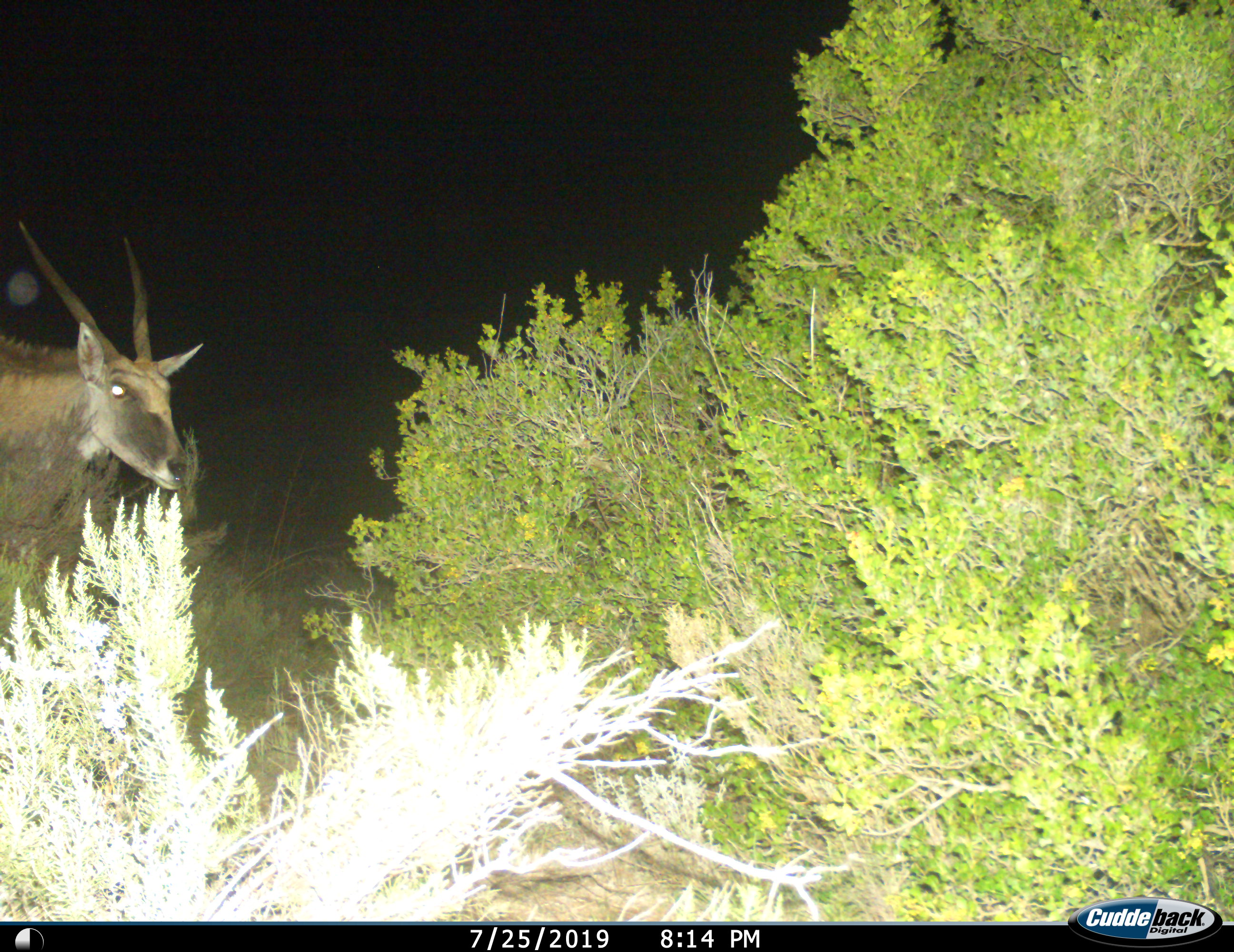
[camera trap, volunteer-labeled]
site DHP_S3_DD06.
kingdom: Animalia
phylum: Chordata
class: Mammalia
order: Artiodactyla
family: Bovidae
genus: Tragelaphus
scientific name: Tragelaphus oryx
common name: eland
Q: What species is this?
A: Eland (Tragelaphus oryx).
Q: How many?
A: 1.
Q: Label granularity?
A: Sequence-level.